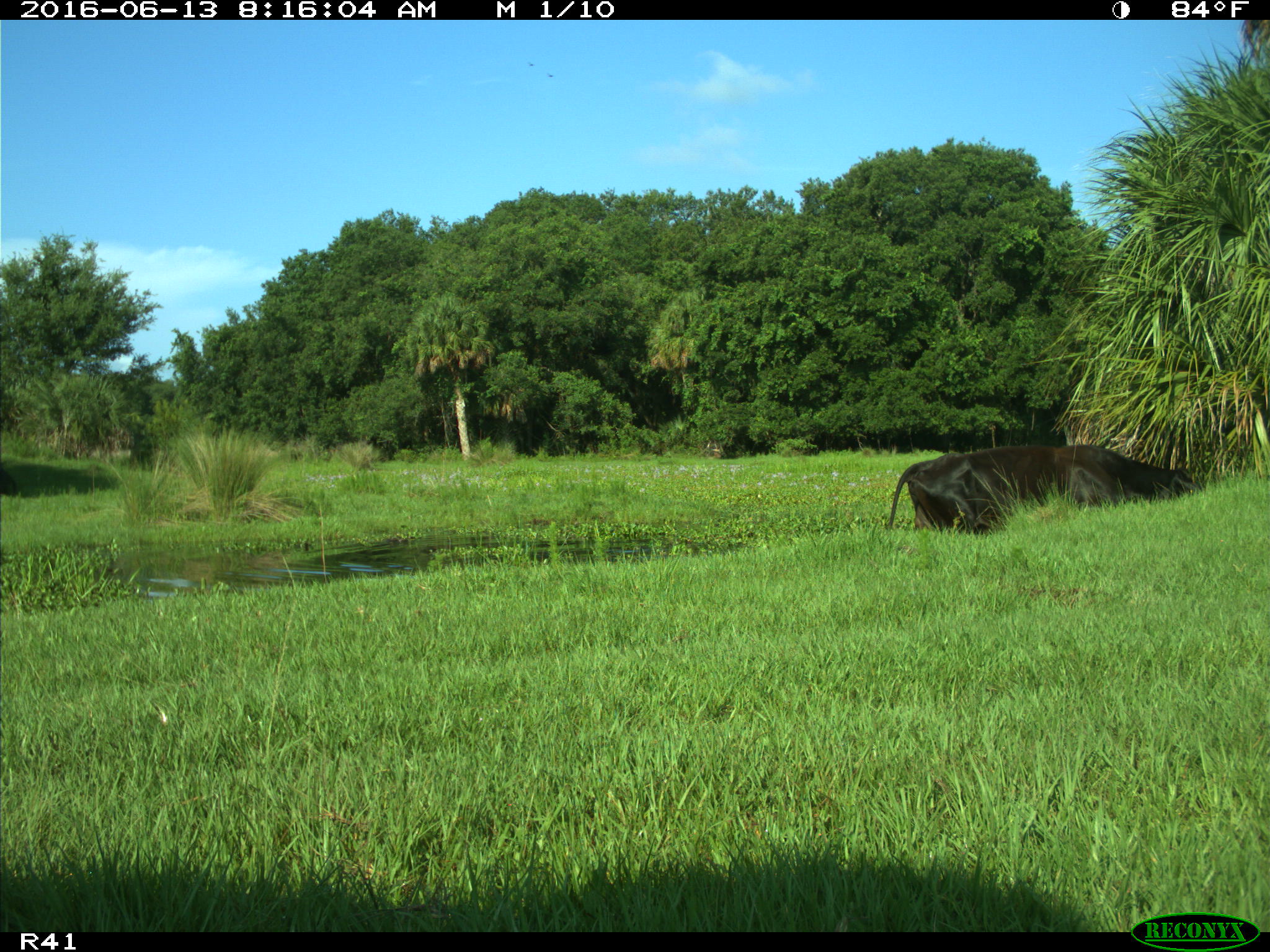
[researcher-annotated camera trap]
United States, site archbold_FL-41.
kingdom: Animalia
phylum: Chordata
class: Mammalia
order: Artiodactyla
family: Bovidae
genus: Bos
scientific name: Bos taurus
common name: domestic cow